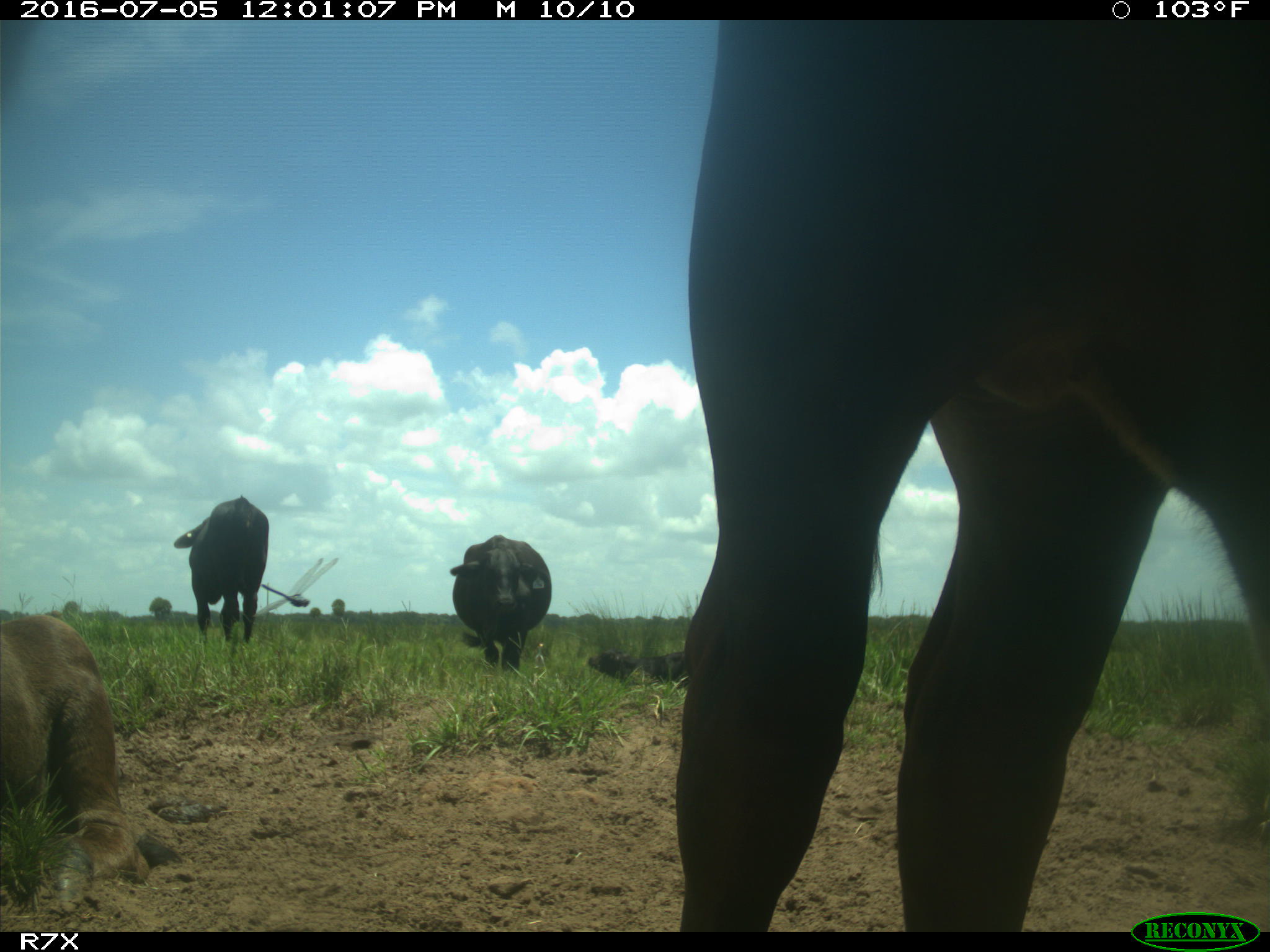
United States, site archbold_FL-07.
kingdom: Animalia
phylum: Chordata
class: Mammalia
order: Artiodactyla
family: Bovidae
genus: Bos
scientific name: Bos taurus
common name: domestic cow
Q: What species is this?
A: Bos taurus (domestic cow).